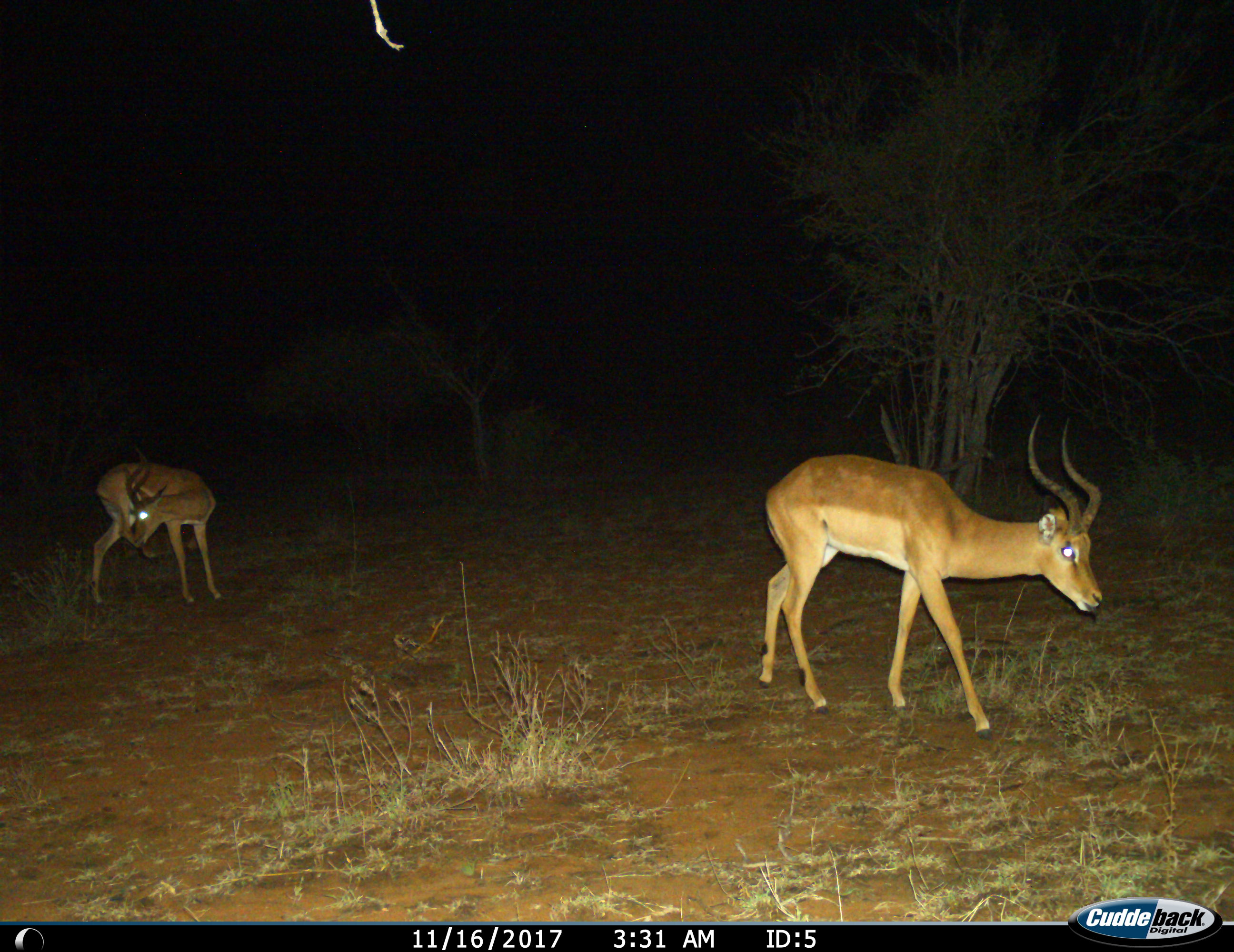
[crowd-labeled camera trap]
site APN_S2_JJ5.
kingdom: Animalia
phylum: Chordata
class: Mammalia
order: Artiodactyla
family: Bovidae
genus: Aepyceros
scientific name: Aepyceros melampus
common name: impala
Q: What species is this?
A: Impala (Aepyceros melampus).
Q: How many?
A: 2.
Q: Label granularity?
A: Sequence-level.